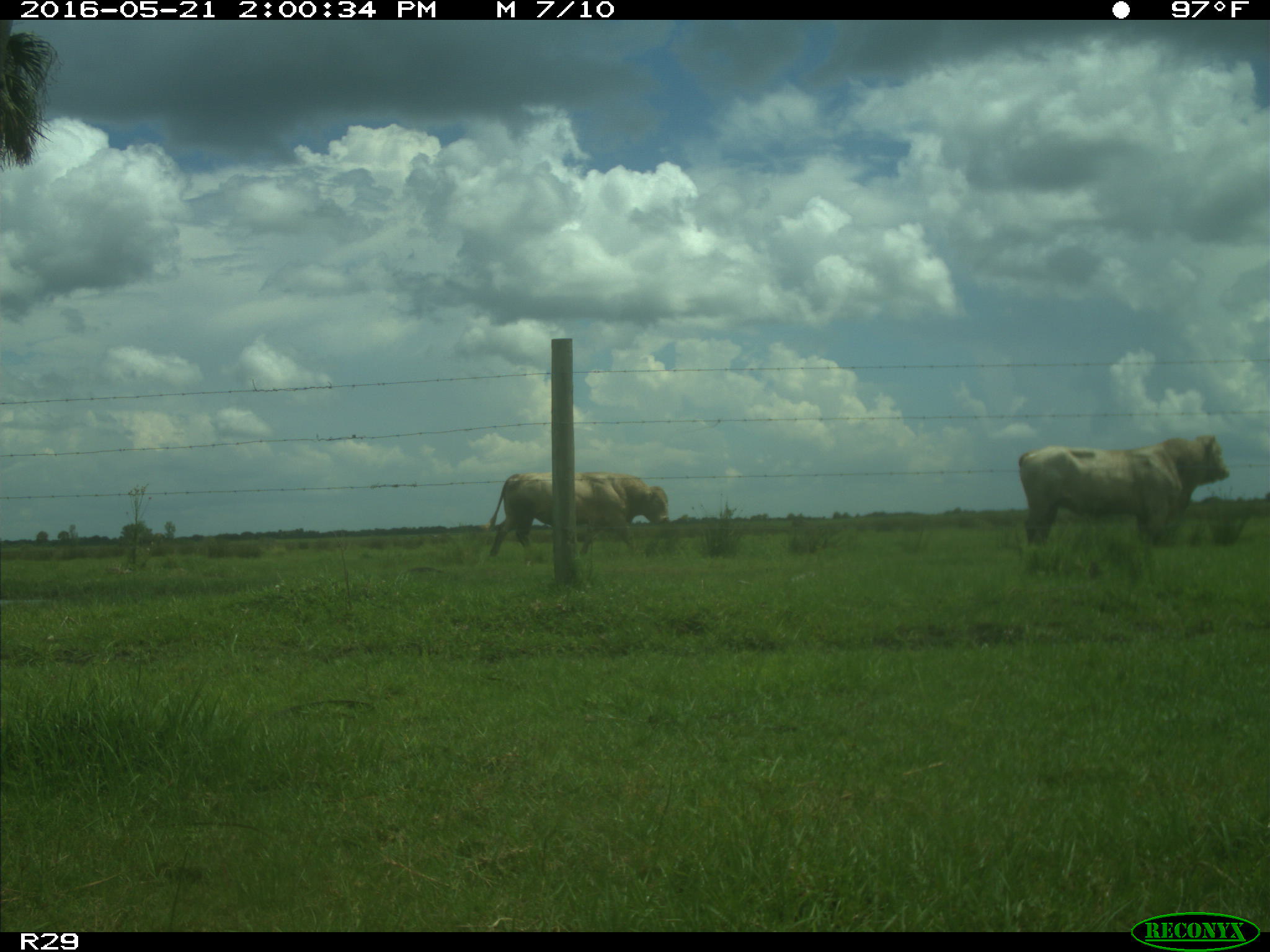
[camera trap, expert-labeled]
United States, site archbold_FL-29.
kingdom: Animalia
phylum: Chordata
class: Mammalia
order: Artiodactyla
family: Bovidae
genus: Bos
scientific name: Bos taurus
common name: domestic cow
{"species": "Bos taurus (domestic cow)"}